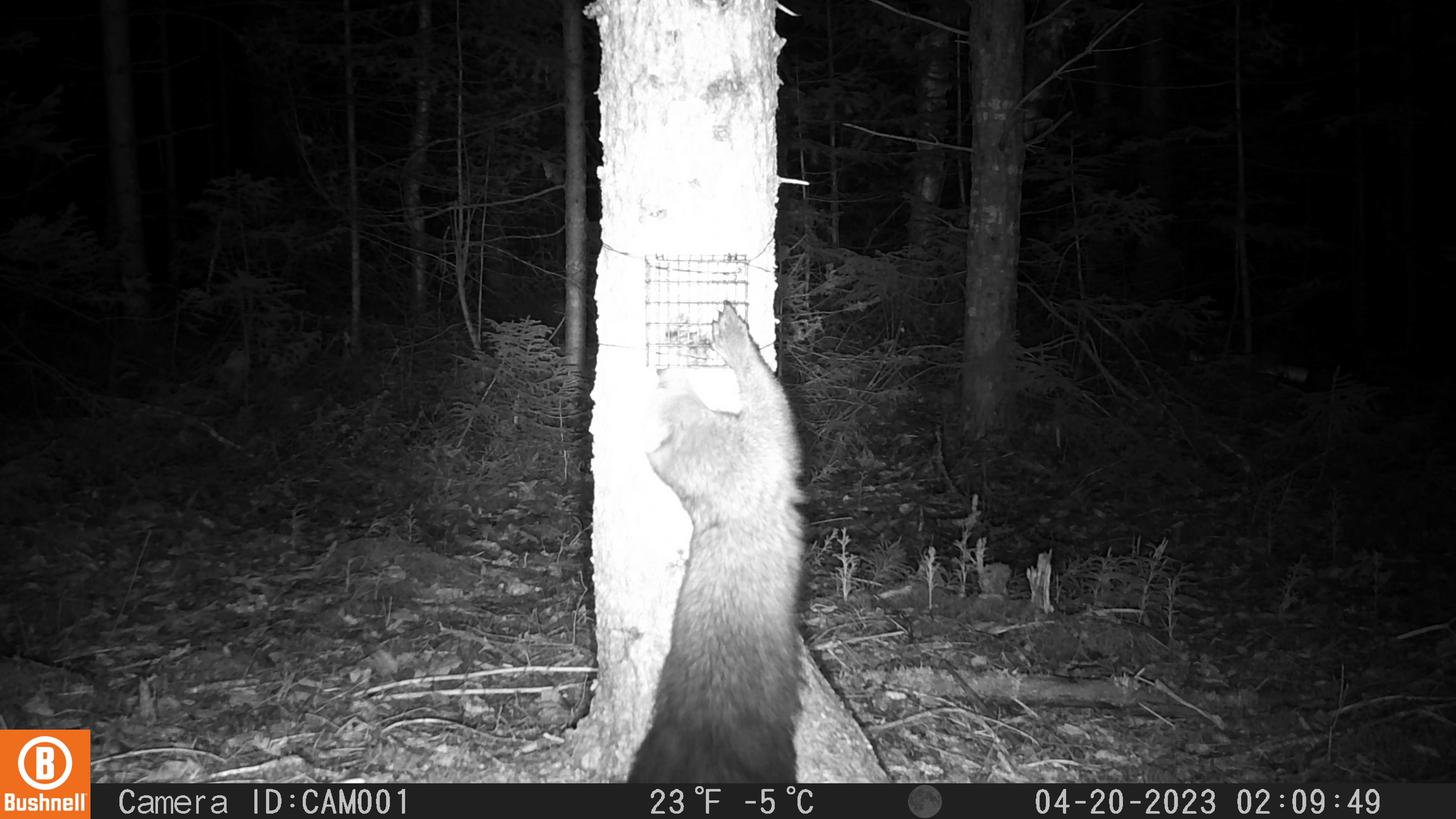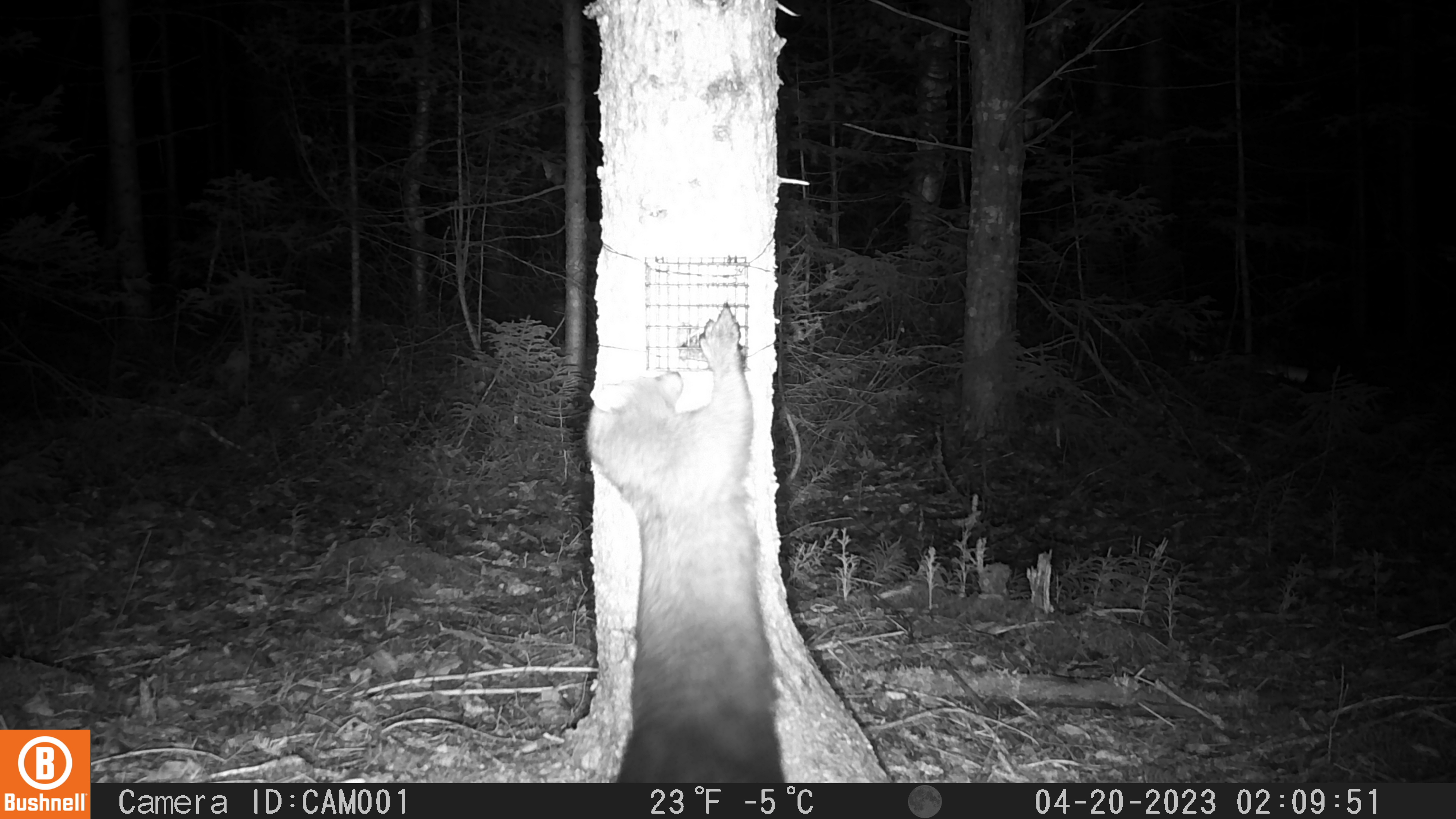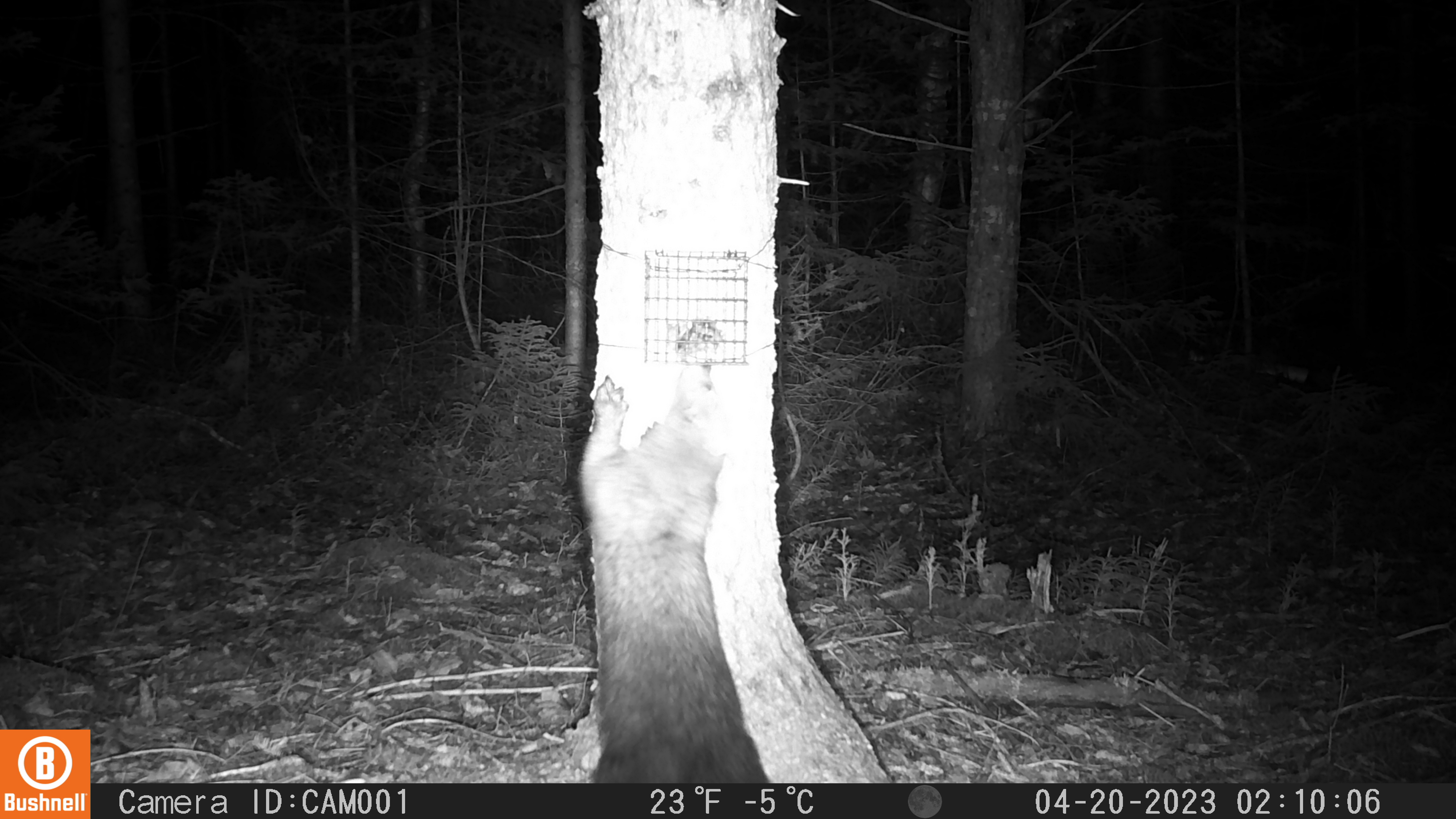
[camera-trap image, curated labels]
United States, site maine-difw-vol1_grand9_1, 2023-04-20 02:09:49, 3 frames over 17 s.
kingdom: Animalia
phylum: Chordata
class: Mammalia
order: Carnivora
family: Mustelidae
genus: Pekania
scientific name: Pekania pennanti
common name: fisher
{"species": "fisher (Pekania pennanti)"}